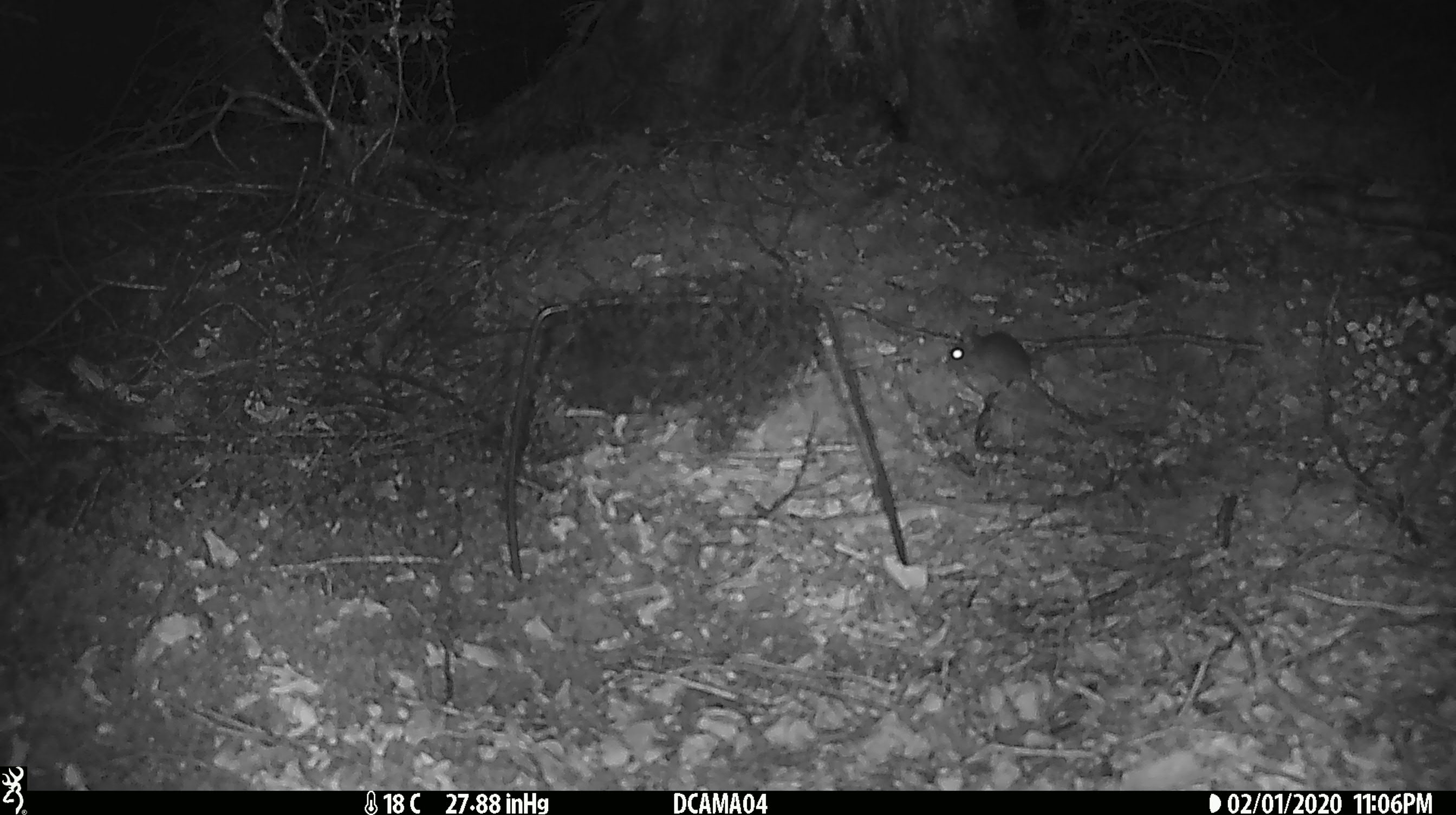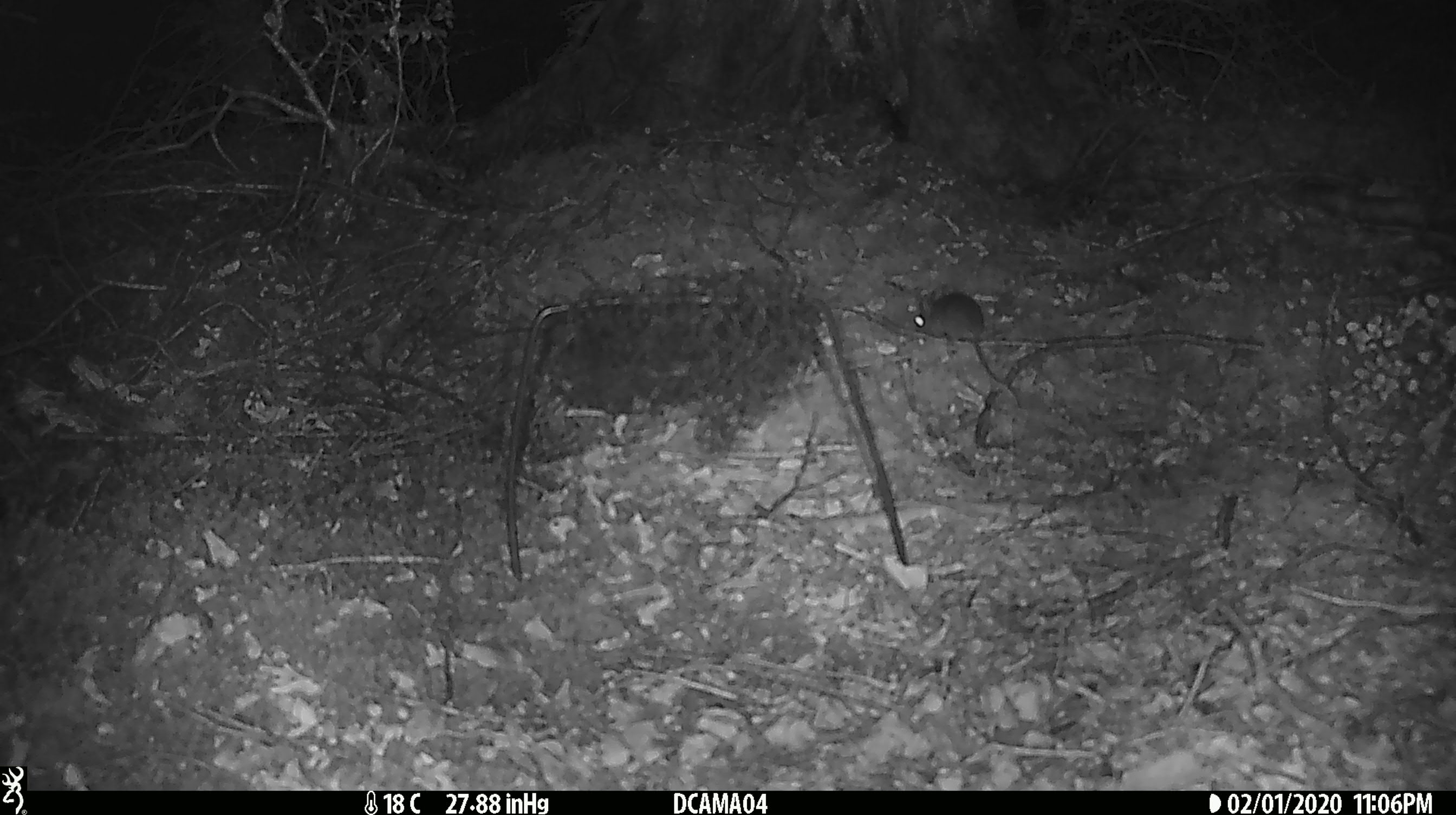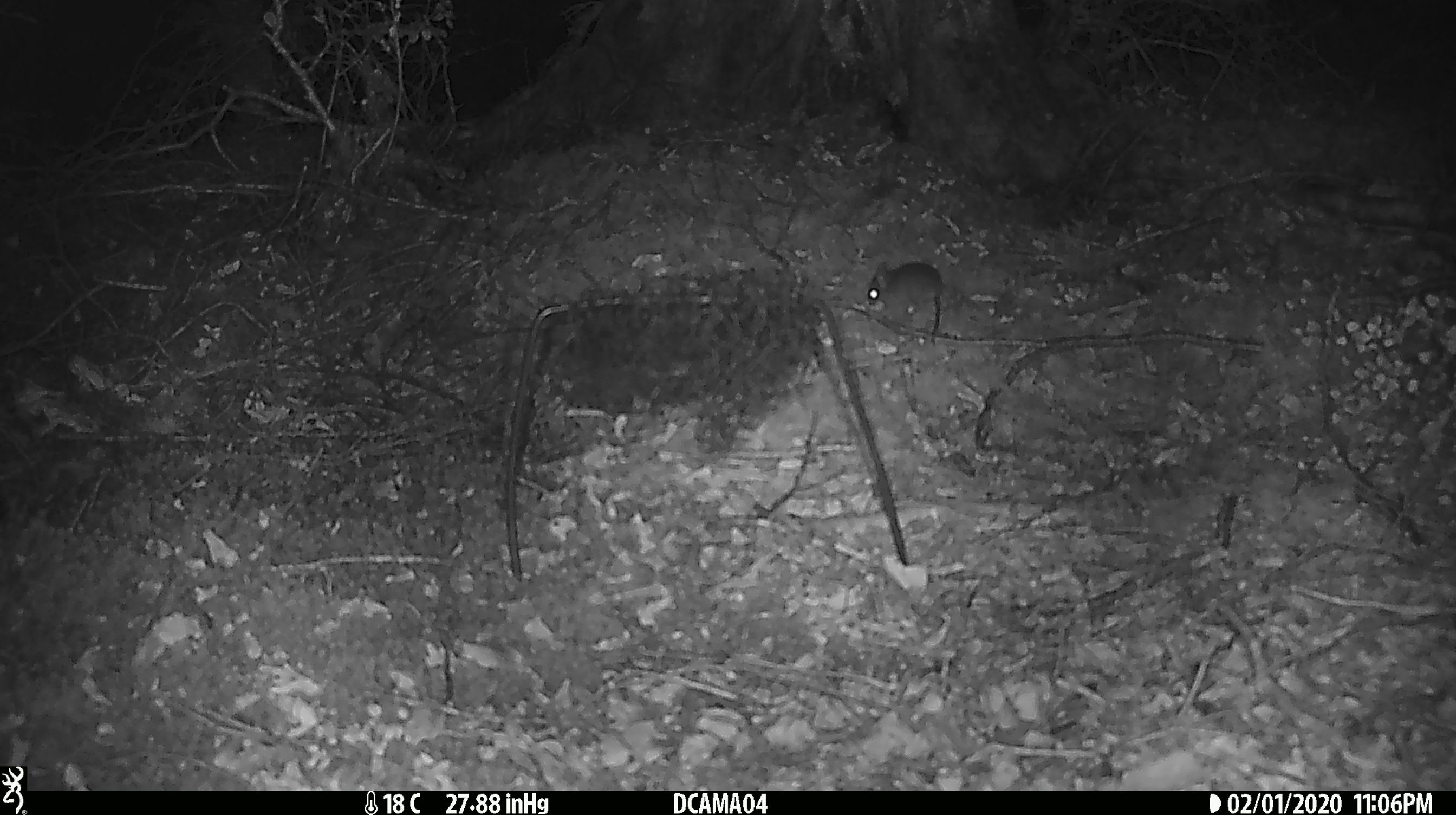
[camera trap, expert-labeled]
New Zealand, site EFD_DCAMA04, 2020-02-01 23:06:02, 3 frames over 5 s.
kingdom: Animalia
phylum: Chordata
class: Mammalia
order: Rodentia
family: Muridae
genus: Mus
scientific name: Mus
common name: mouse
Mouse (Mus).